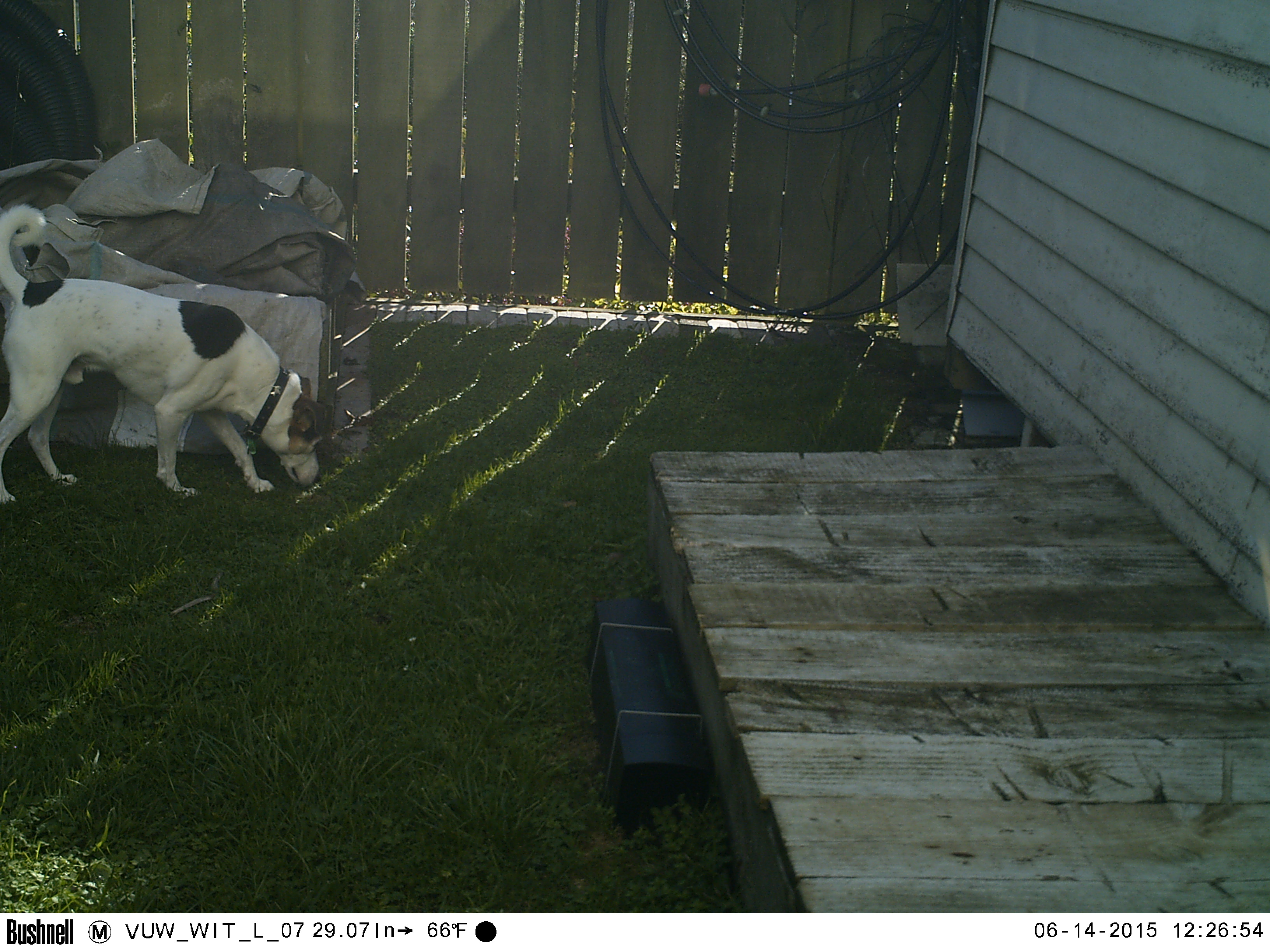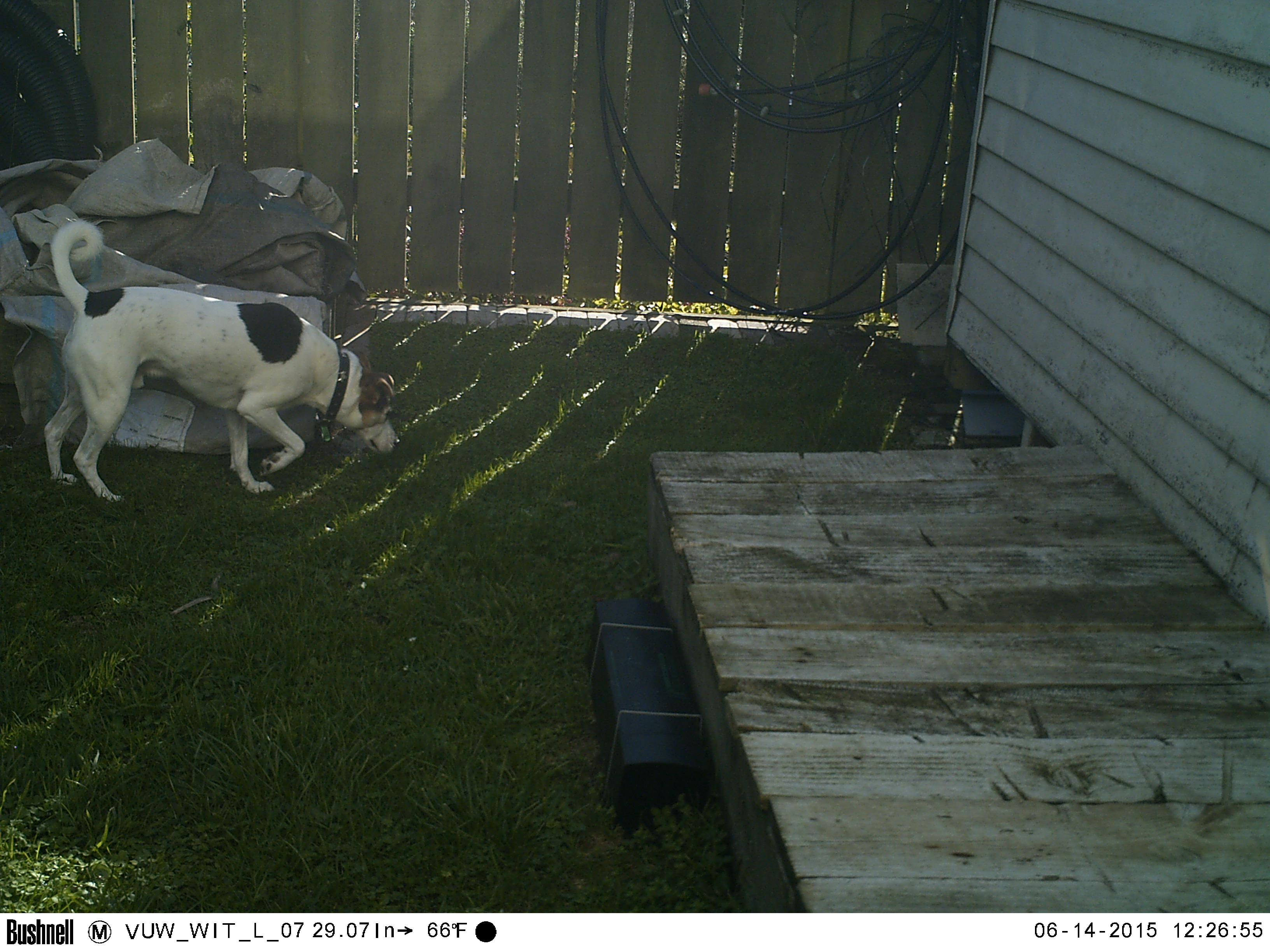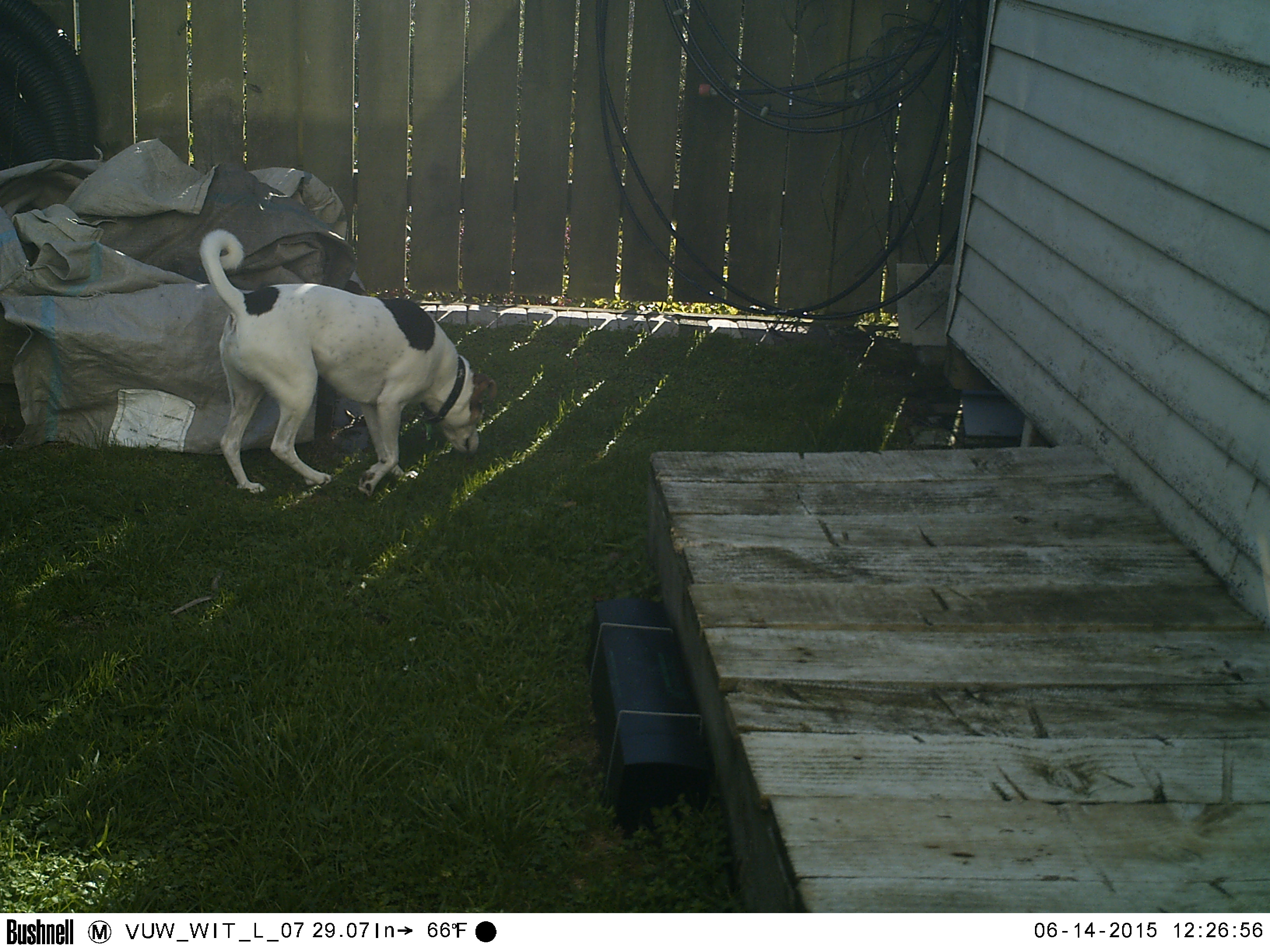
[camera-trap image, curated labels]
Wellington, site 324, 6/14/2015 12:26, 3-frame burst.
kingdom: Animalia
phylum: Chordata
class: Mammalia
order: Carnivora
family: Canidae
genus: Canis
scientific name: Canis familiaris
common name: dog